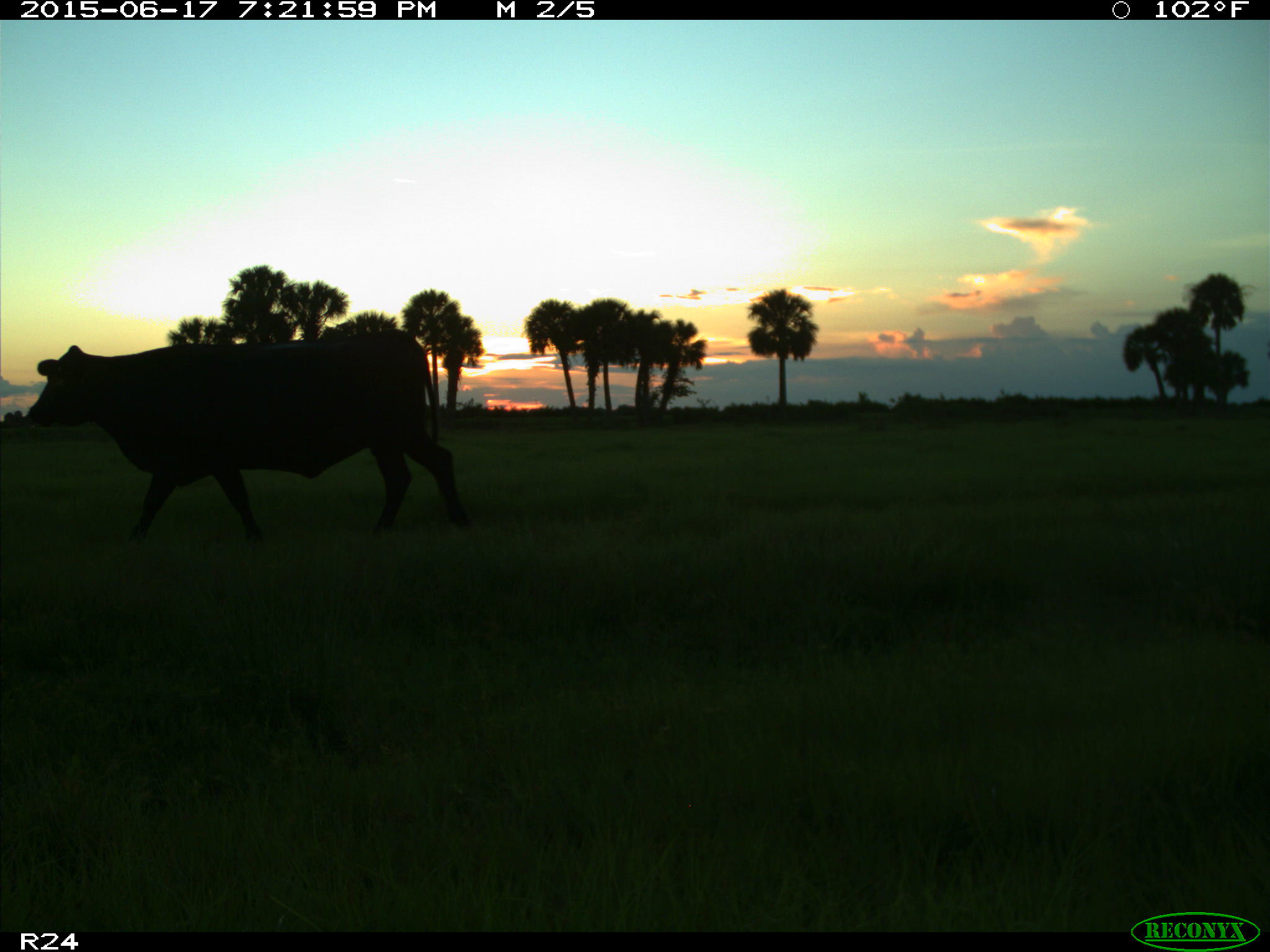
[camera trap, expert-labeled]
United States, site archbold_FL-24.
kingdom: Animalia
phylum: Chordata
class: Mammalia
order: Artiodactyla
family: Bovidae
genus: Bos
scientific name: Bos taurus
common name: domestic cow